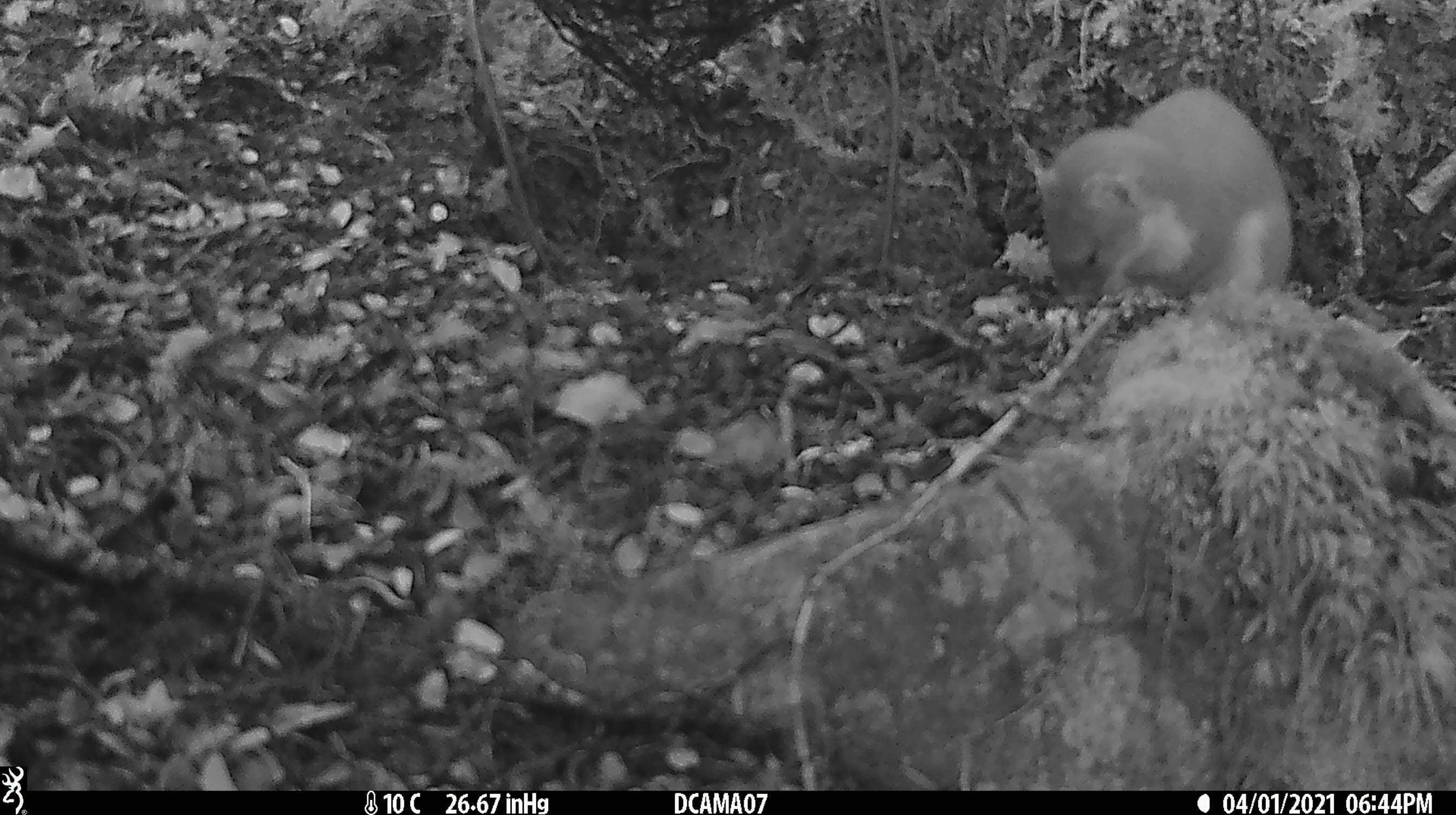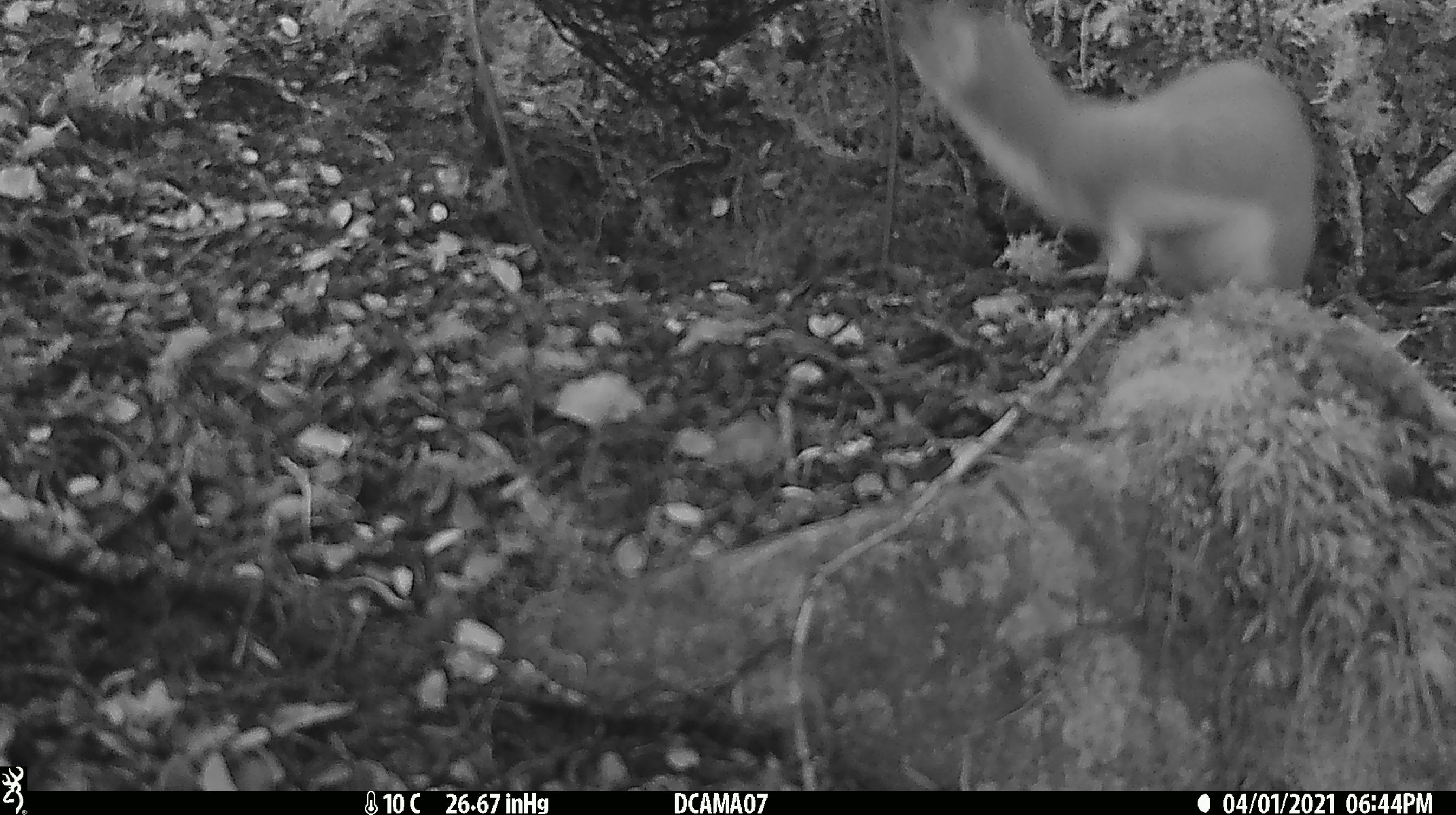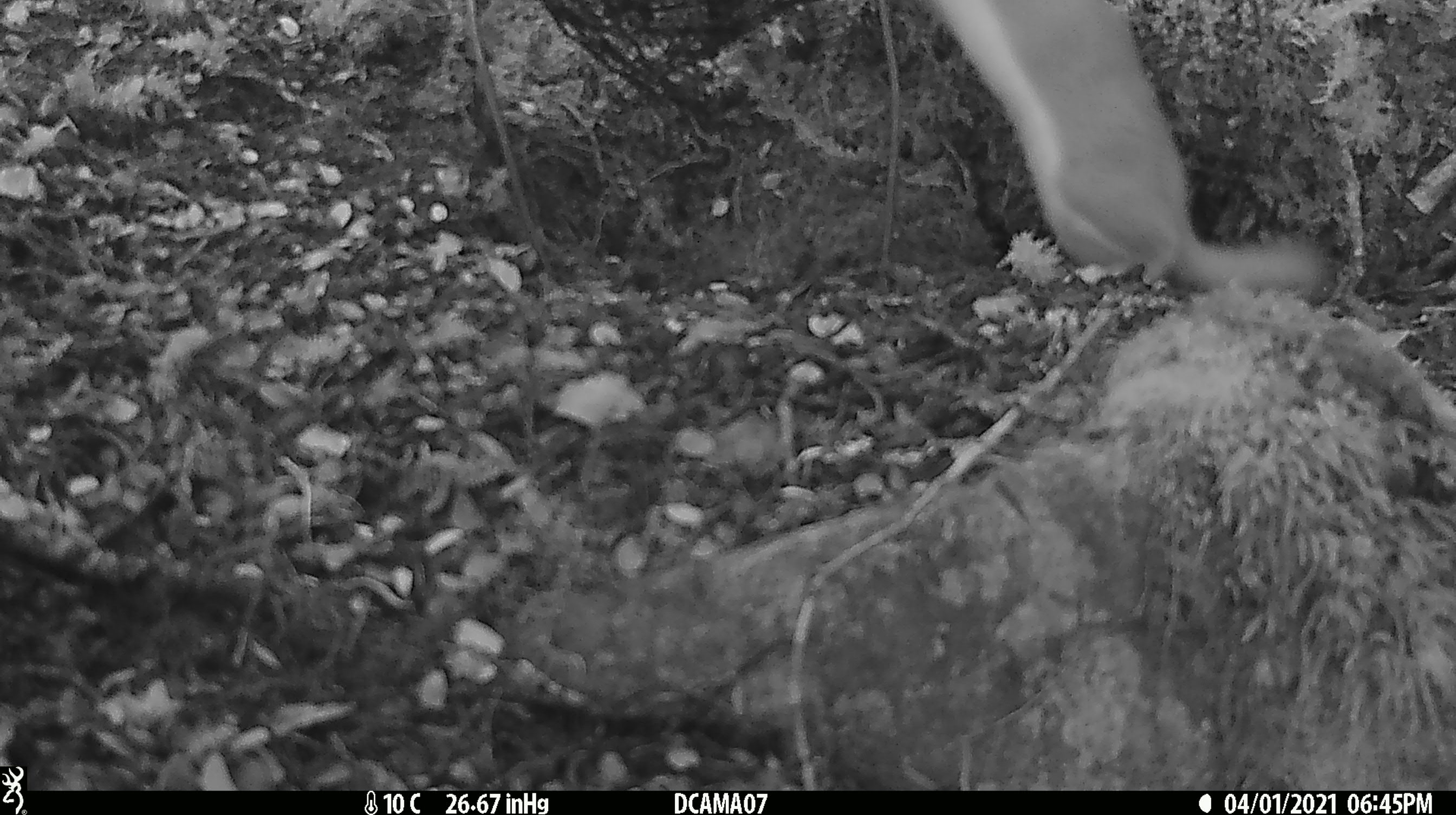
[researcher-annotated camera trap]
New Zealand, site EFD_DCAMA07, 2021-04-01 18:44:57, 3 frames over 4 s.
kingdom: Animalia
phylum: Chordata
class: Mammalia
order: Carnivora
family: Mustelidae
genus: Mustela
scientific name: Mustela erminea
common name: stoat